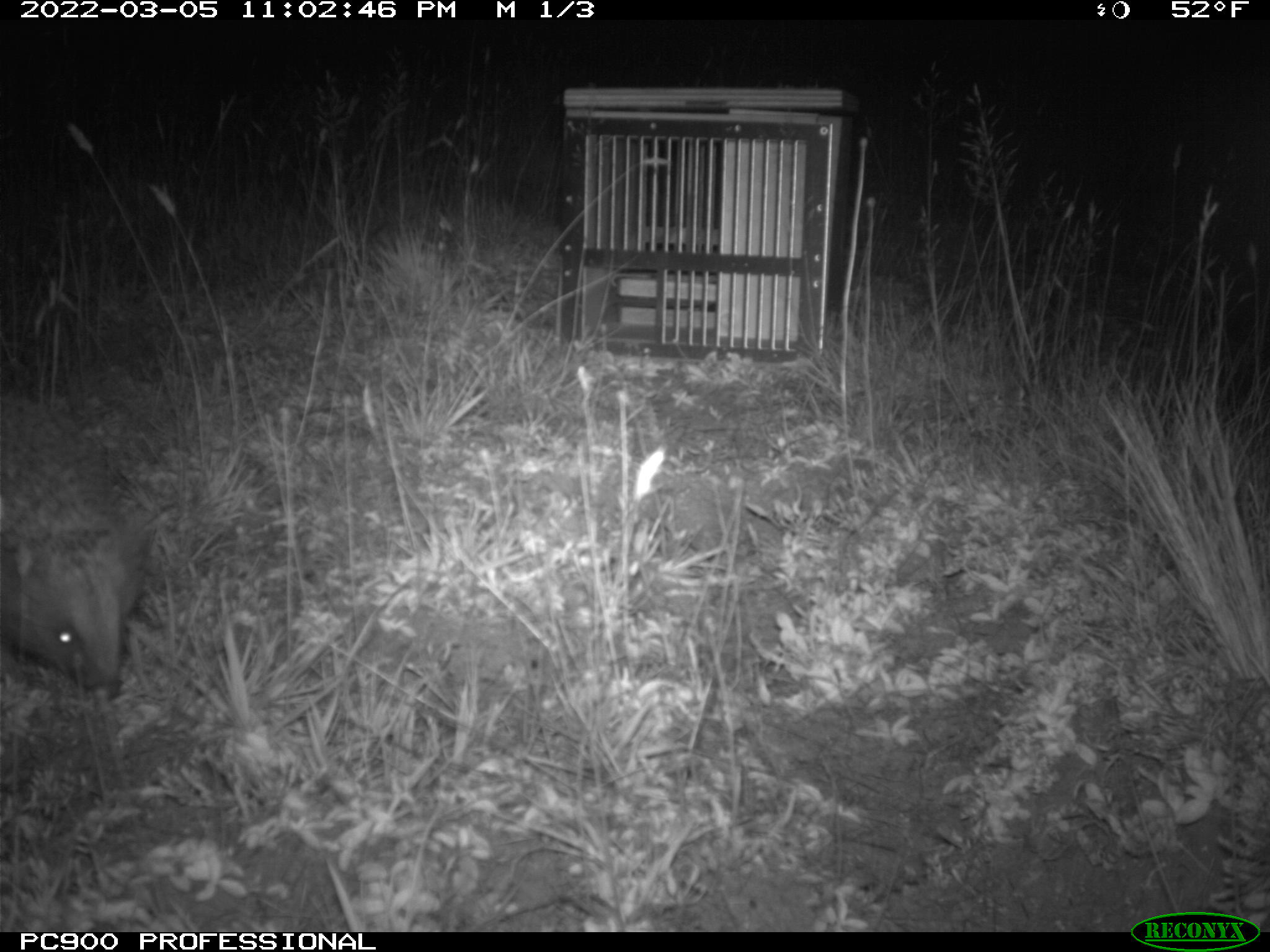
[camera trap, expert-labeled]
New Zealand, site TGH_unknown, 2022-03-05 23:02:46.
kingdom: Animalia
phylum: Chordata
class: Mammalia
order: Eulipotyphla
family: Erinaceidae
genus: Erinaceus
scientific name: Erinaceus europaeus europaeus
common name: european hedgehog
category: hedgehog